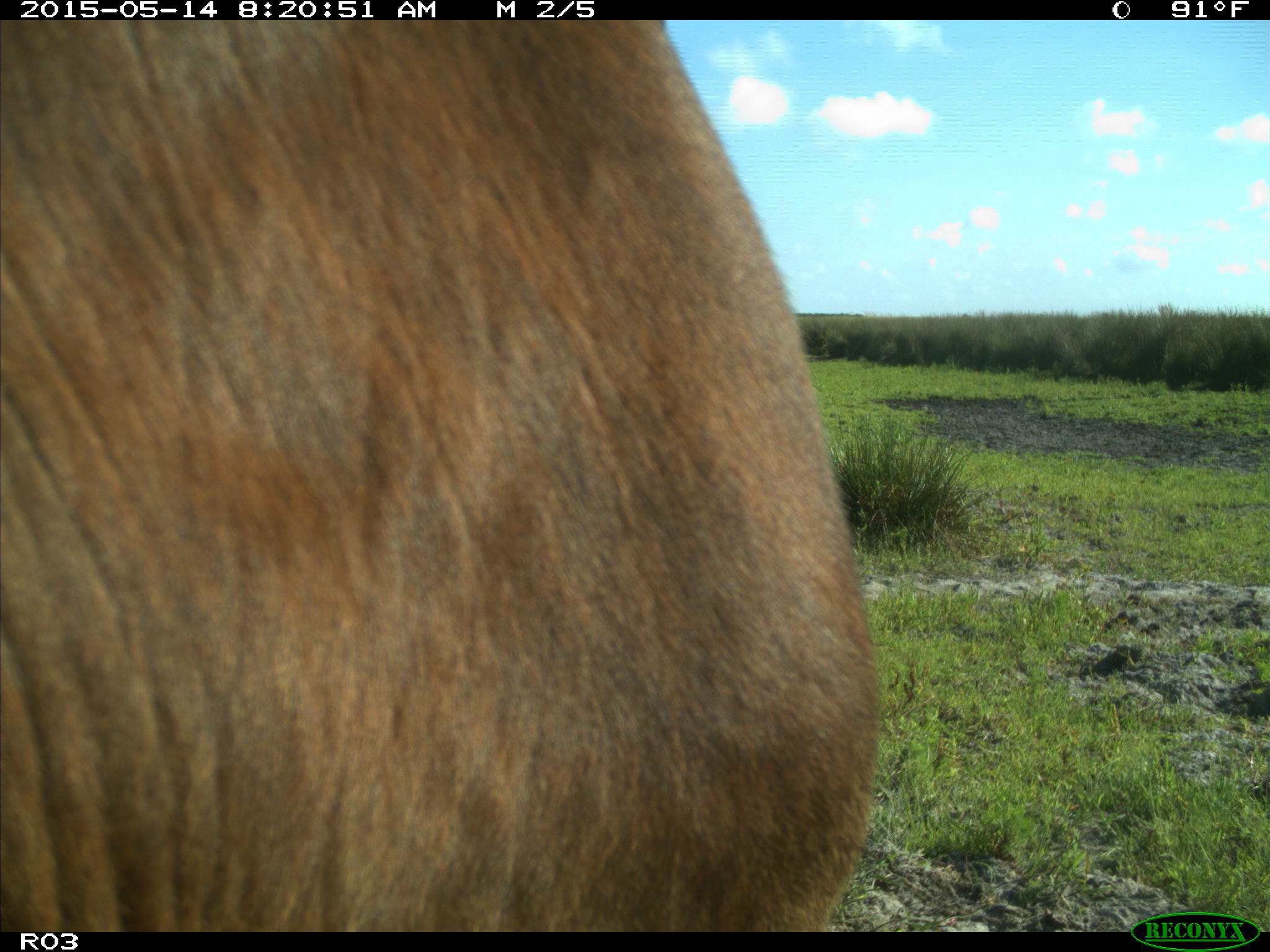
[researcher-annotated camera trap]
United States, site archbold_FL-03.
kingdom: Animalia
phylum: Chordata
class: Mammalia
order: Artiodactyla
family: Bovidae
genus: Bos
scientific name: Bos taurus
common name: domestic cow